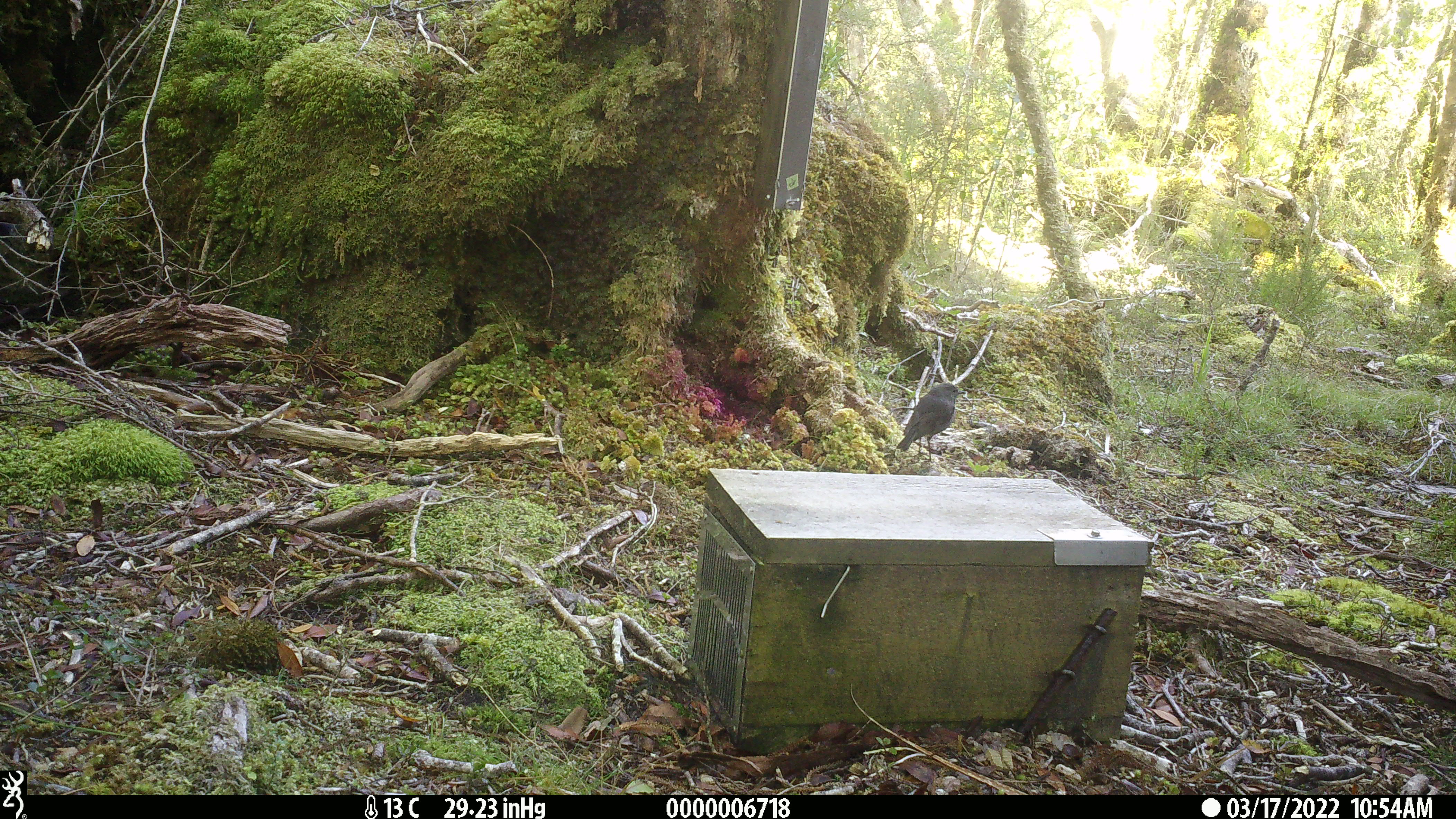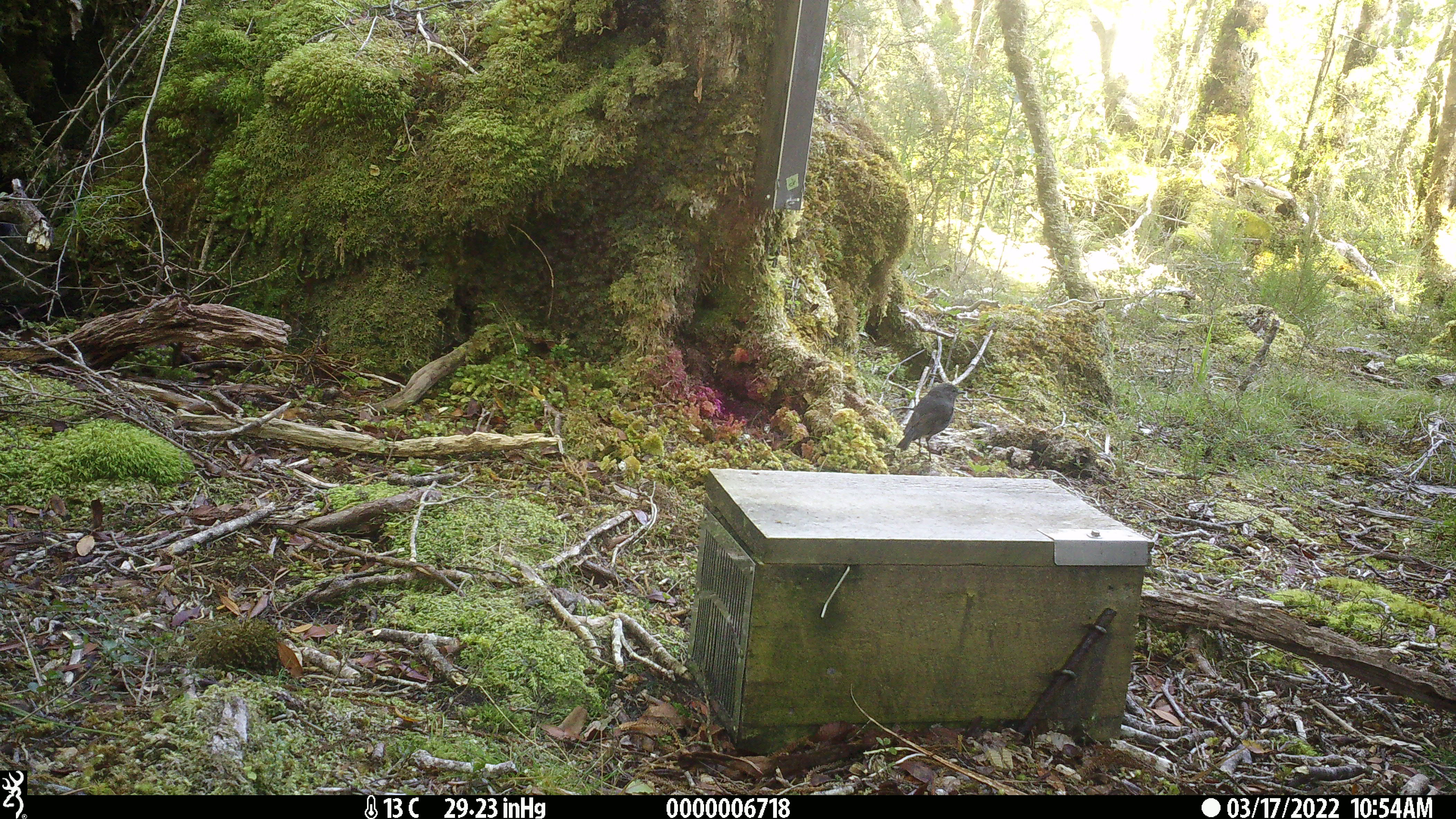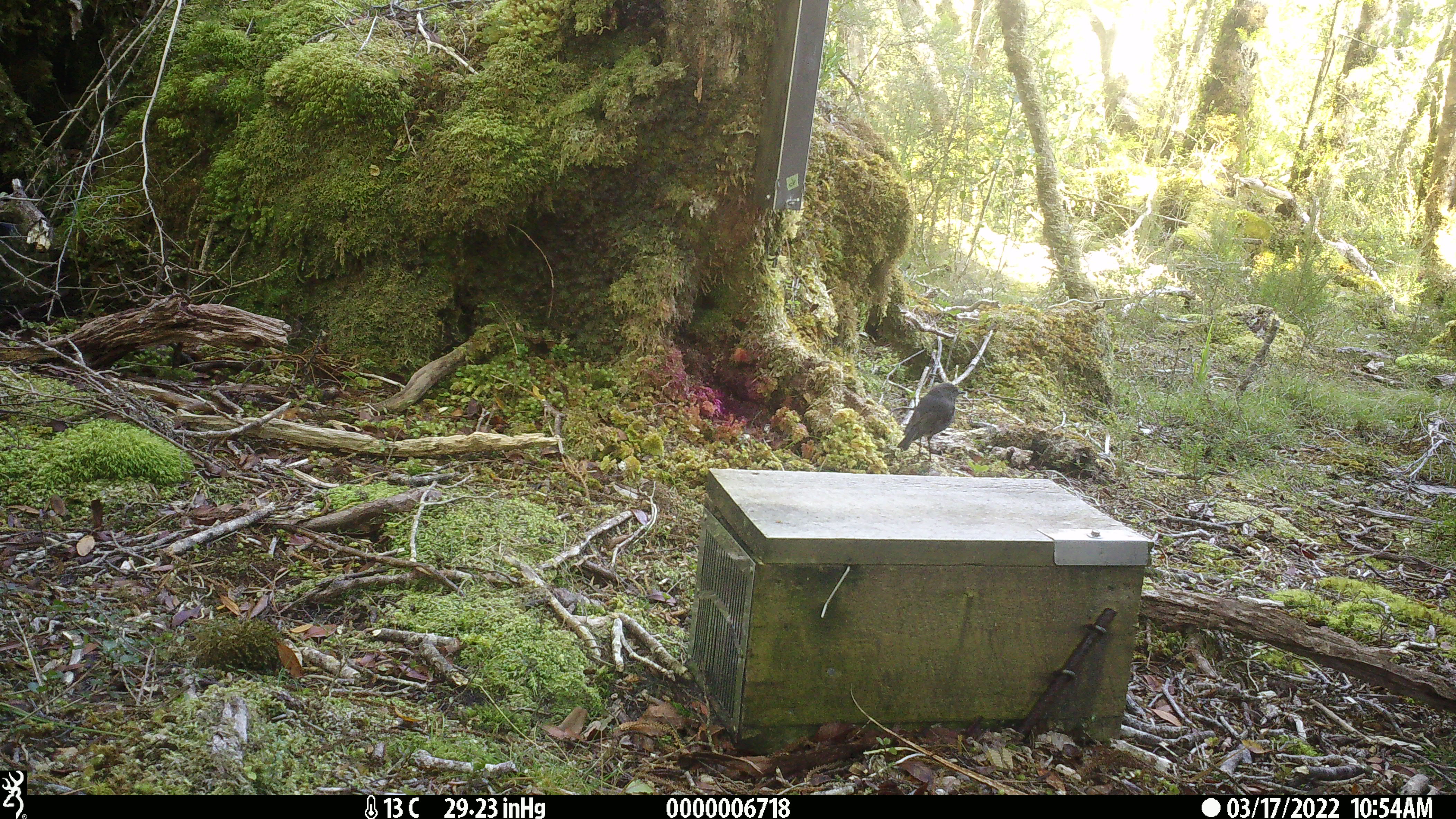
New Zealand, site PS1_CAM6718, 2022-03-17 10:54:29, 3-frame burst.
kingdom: Animalia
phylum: Chordata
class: Aves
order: Passeriformes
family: Petroicidae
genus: Petroica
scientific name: Petroica australis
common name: new zealand robin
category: robin